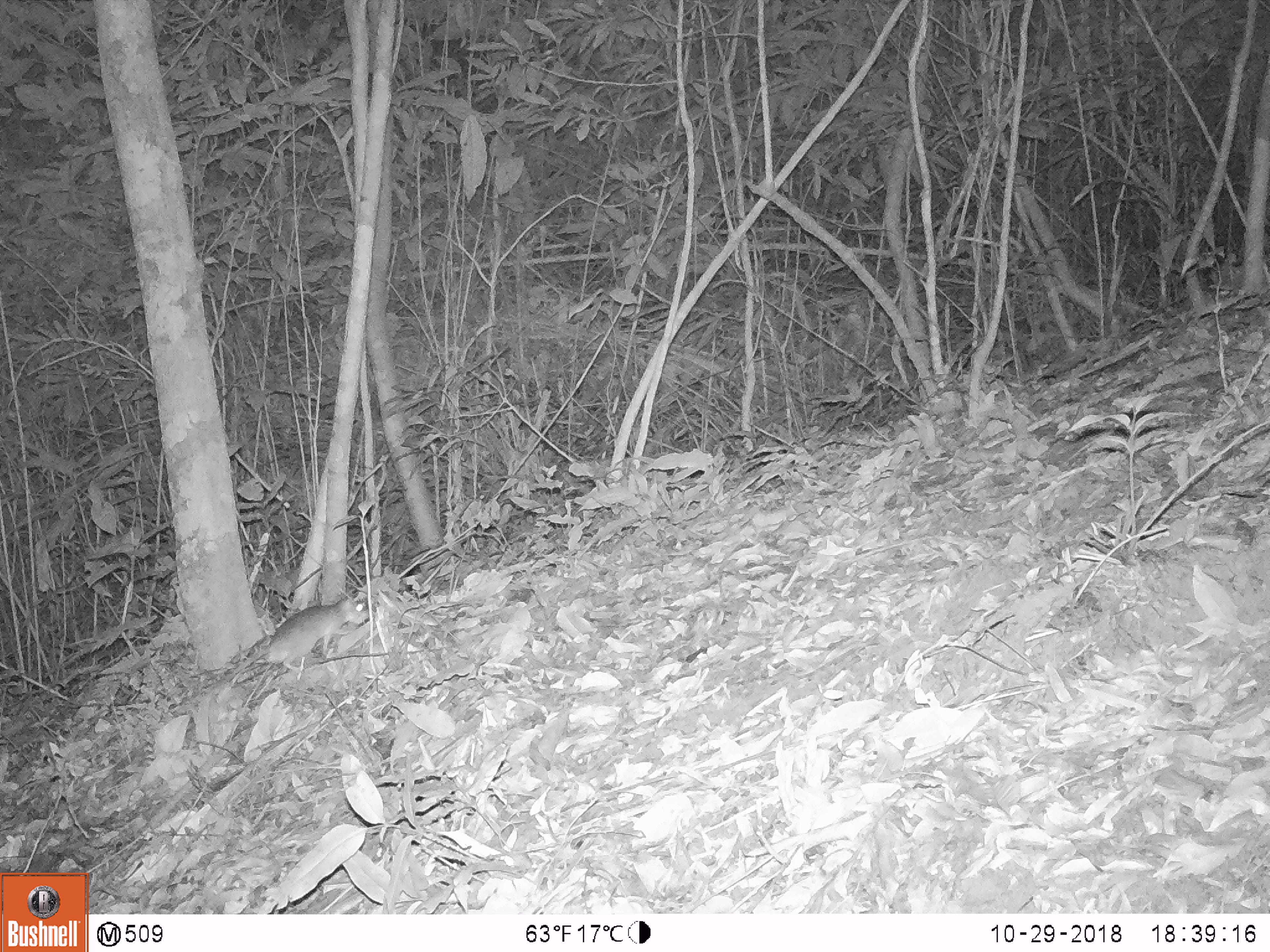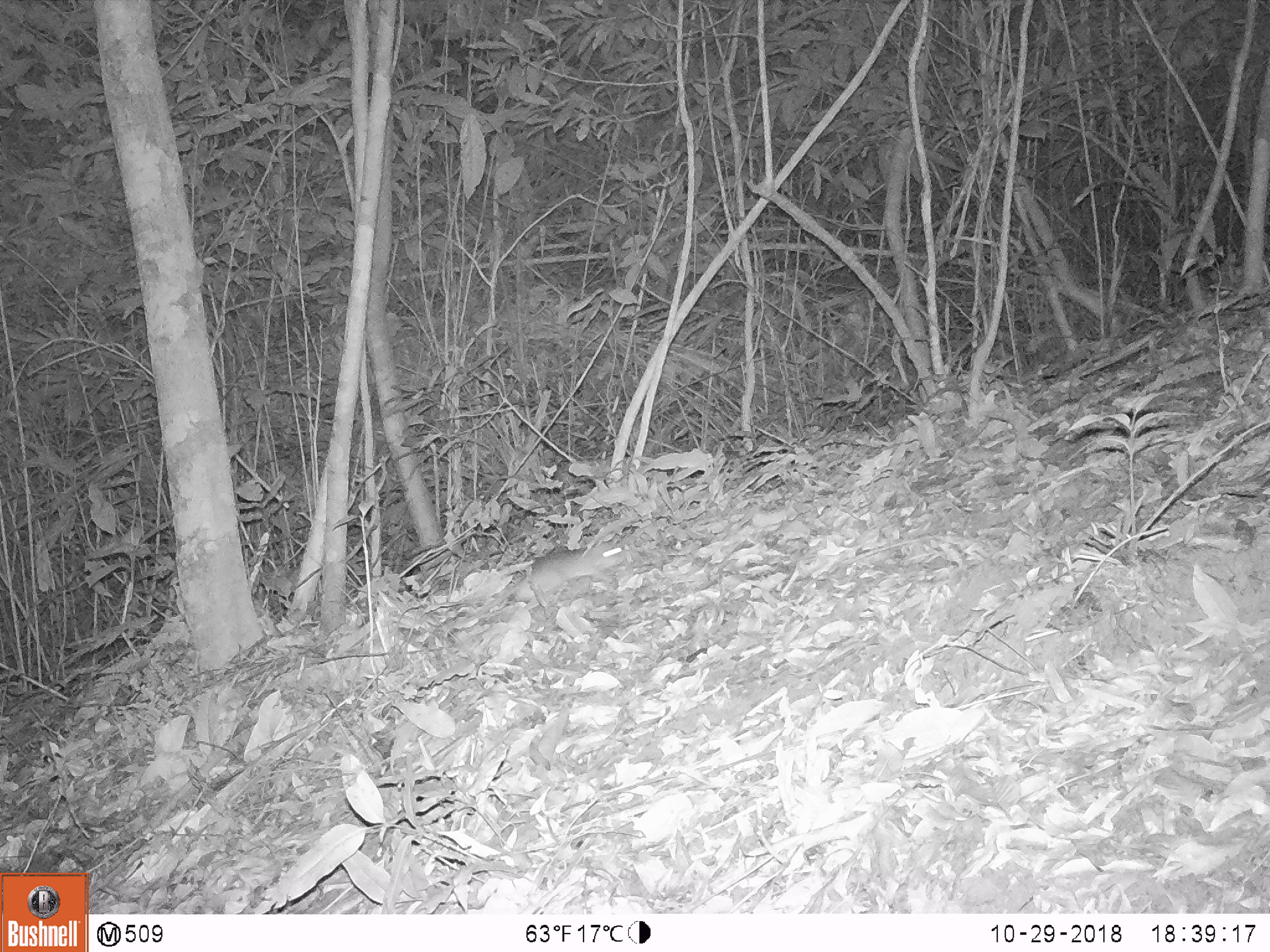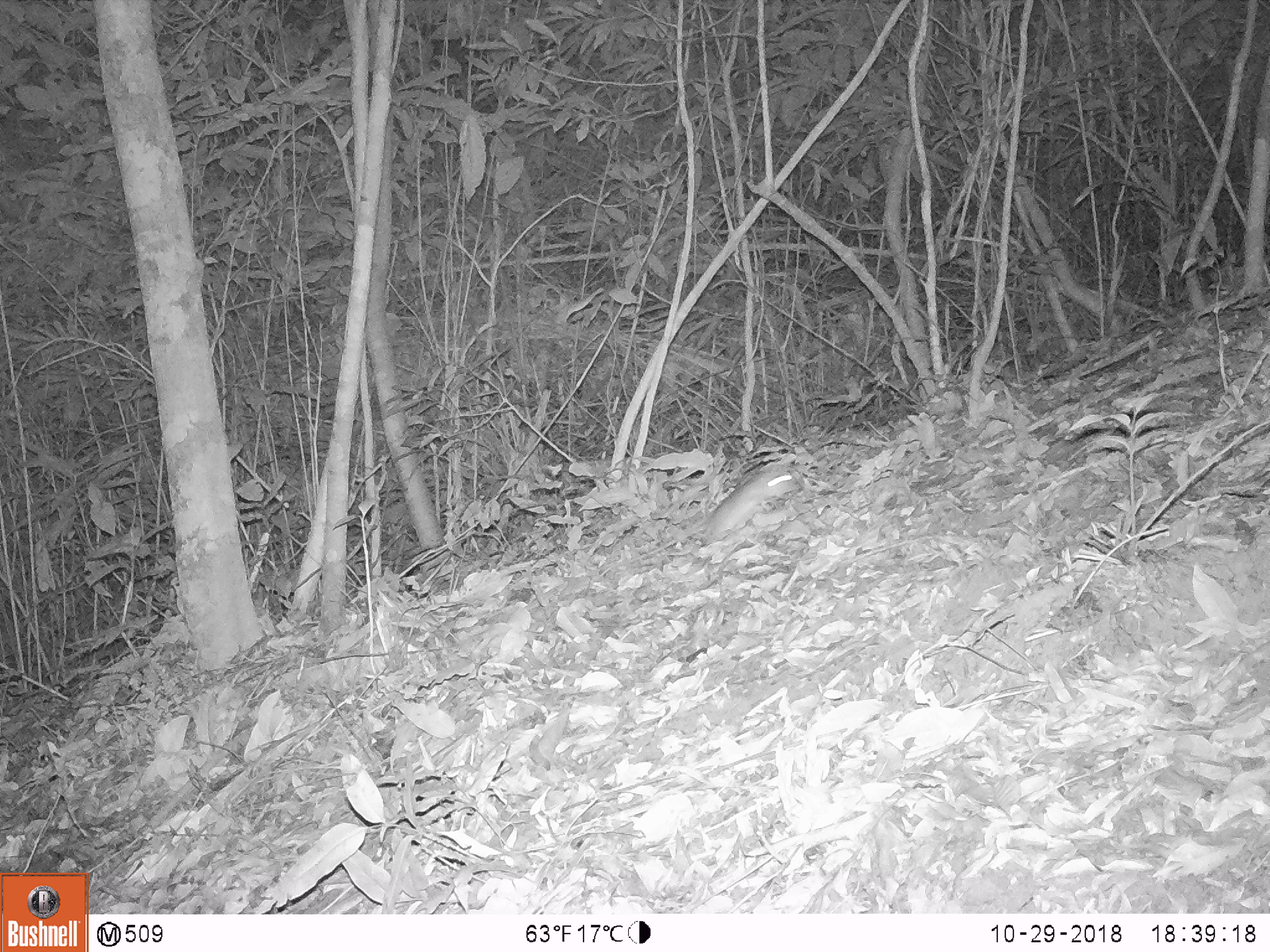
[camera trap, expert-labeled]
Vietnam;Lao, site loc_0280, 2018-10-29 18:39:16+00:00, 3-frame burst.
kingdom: Animalia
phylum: Chordata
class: Mammalia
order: Rodentia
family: Muridae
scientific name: Muridae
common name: old-world mice and rats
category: unidentified murid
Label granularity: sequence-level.